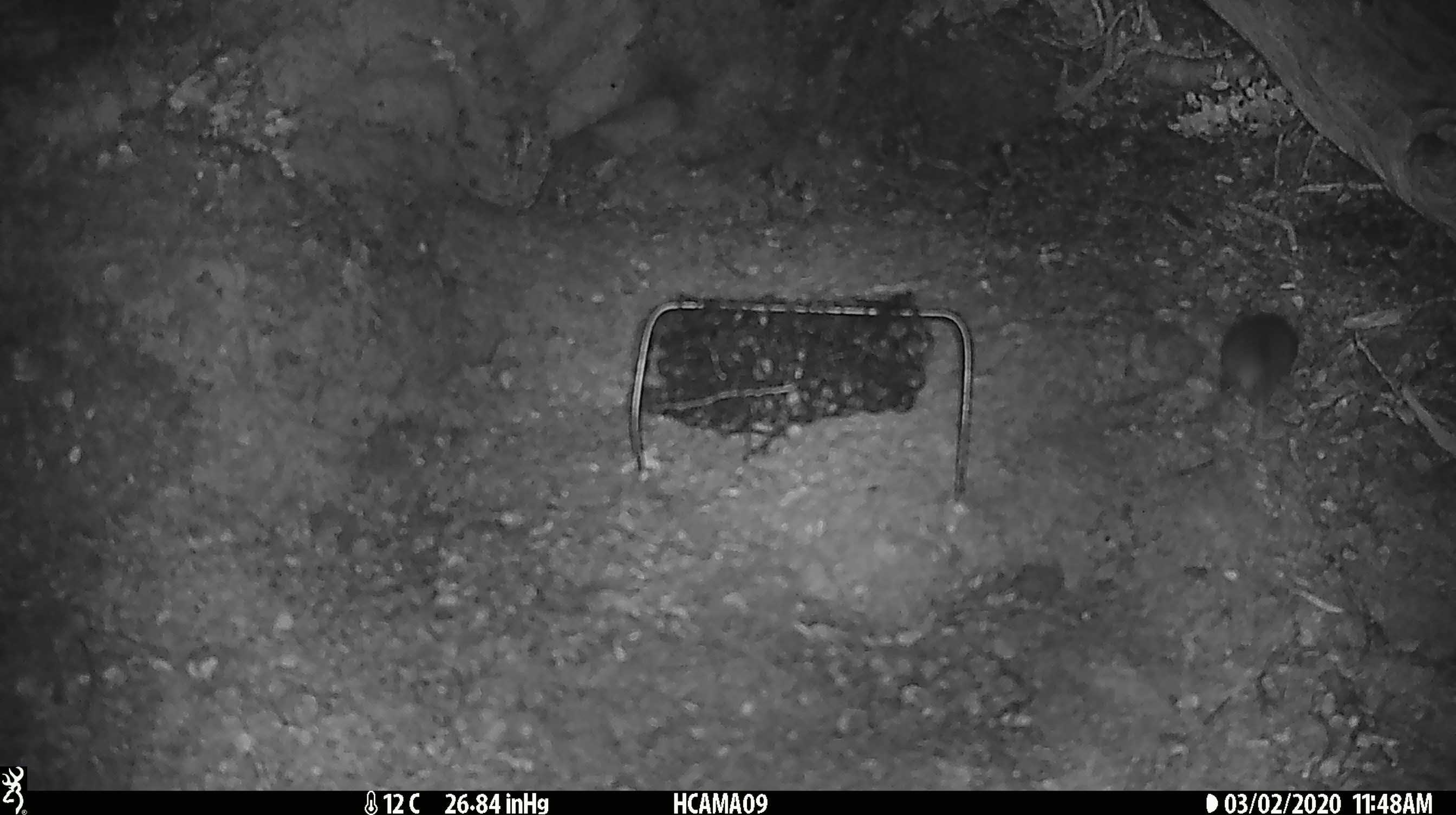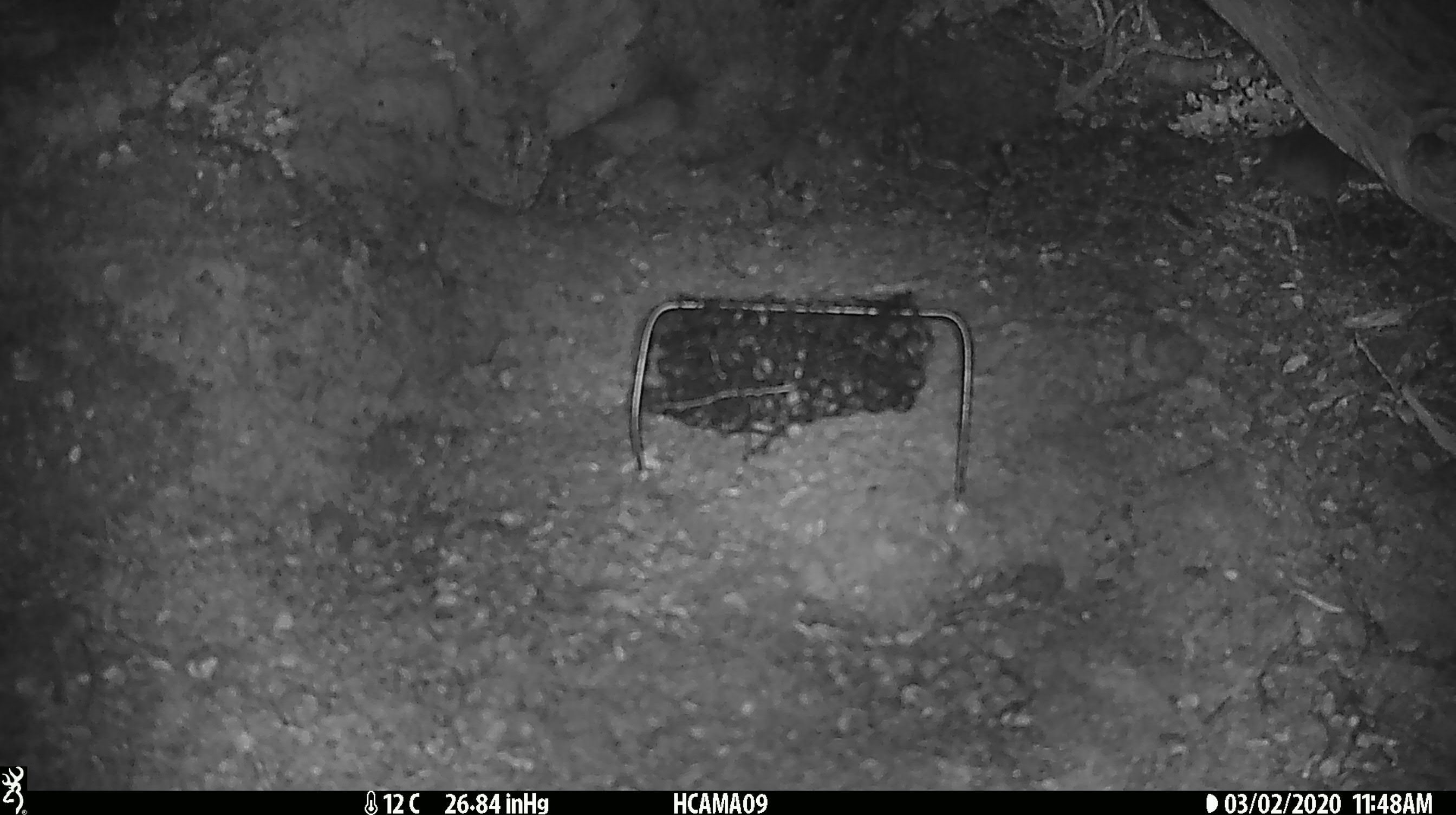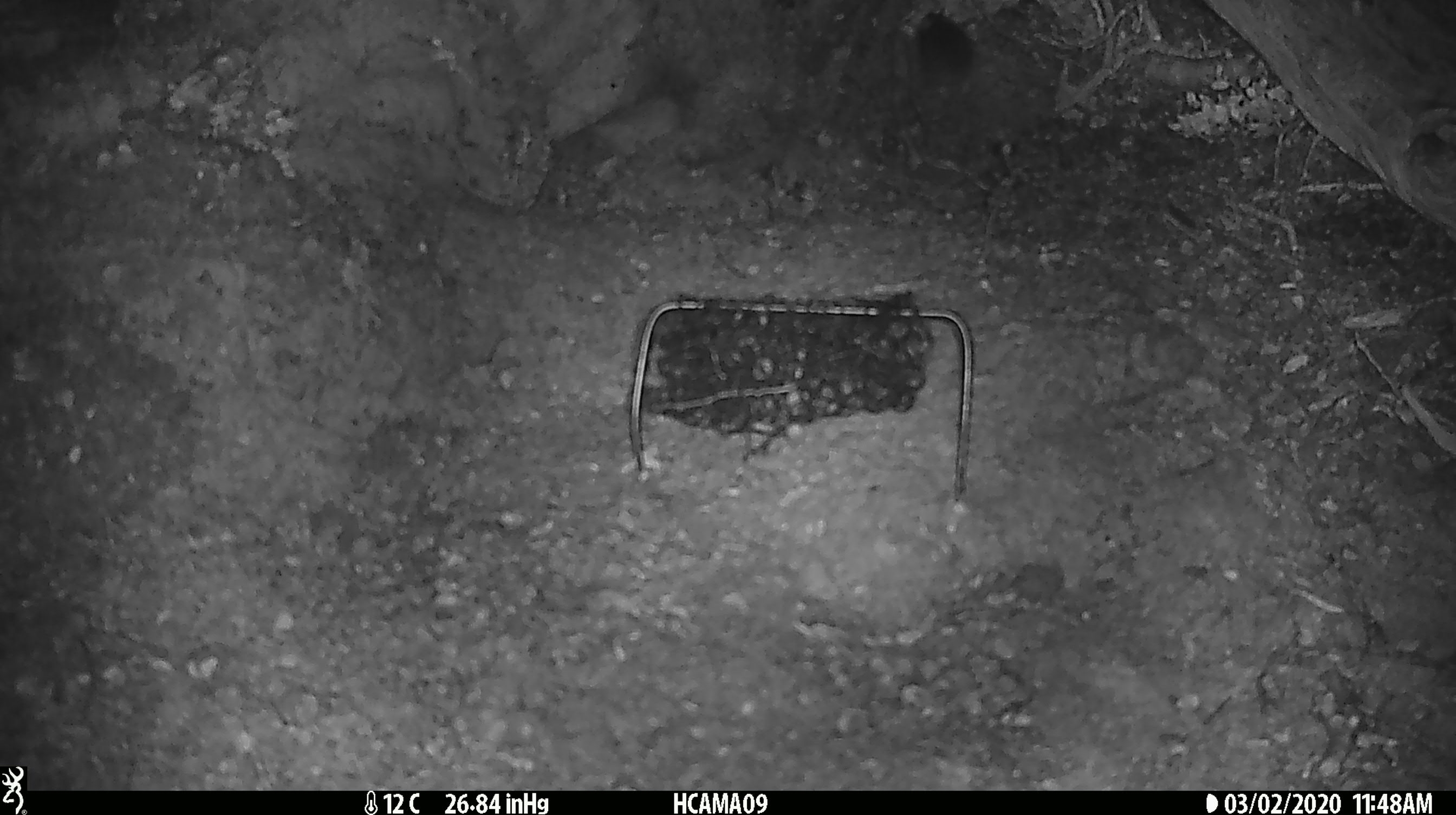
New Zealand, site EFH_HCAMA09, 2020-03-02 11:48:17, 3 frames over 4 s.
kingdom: Animalia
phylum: Chordata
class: Mammalia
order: Rodentia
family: Muridae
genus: Mus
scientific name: Mus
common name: mouse